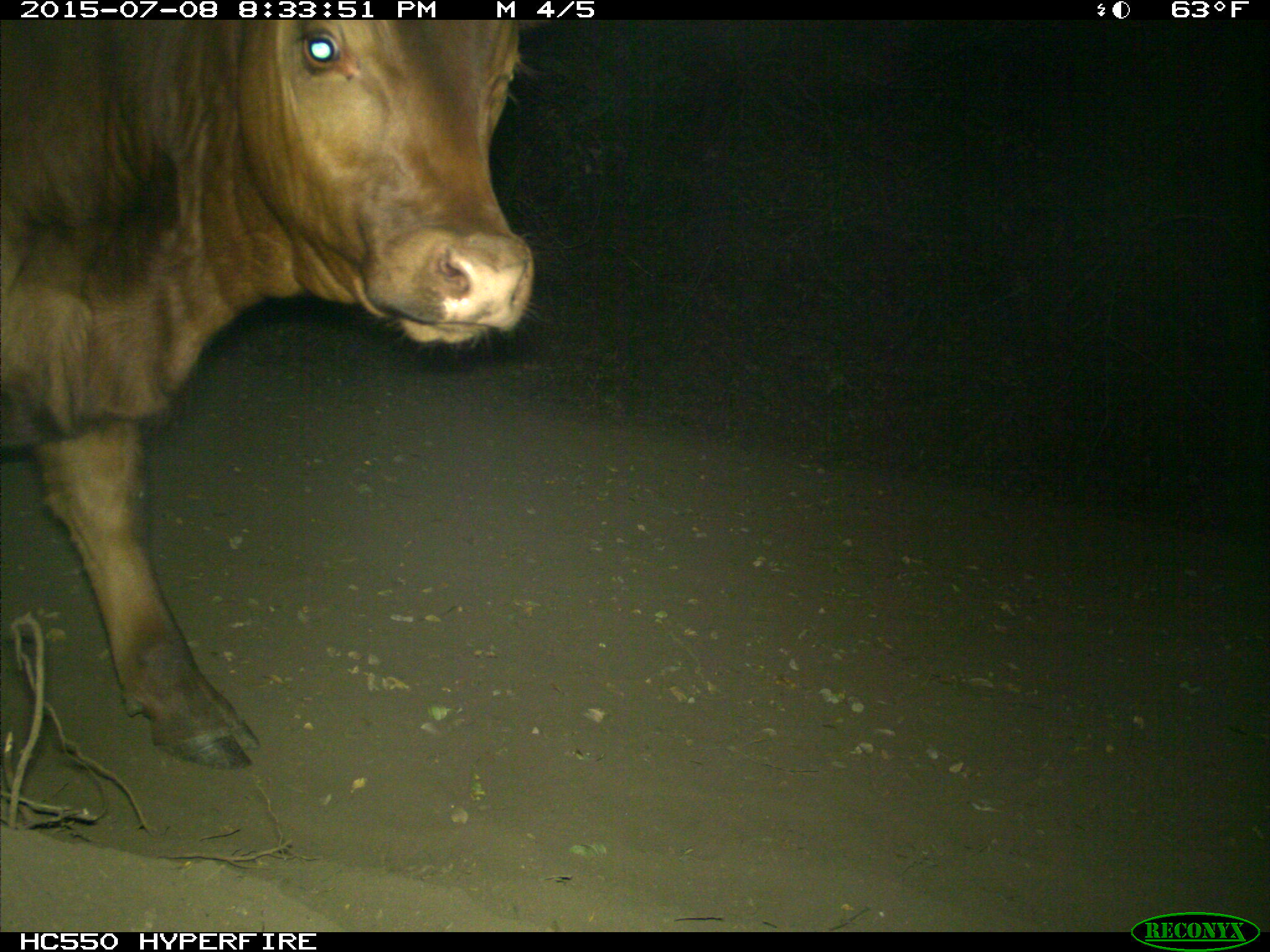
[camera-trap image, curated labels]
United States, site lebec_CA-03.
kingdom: Animalia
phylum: Chordata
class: Mammalia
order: Artiodactyla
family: Bovidae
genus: Bos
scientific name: Bos taurus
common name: domestic cow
Bos taurus (domestic cow).